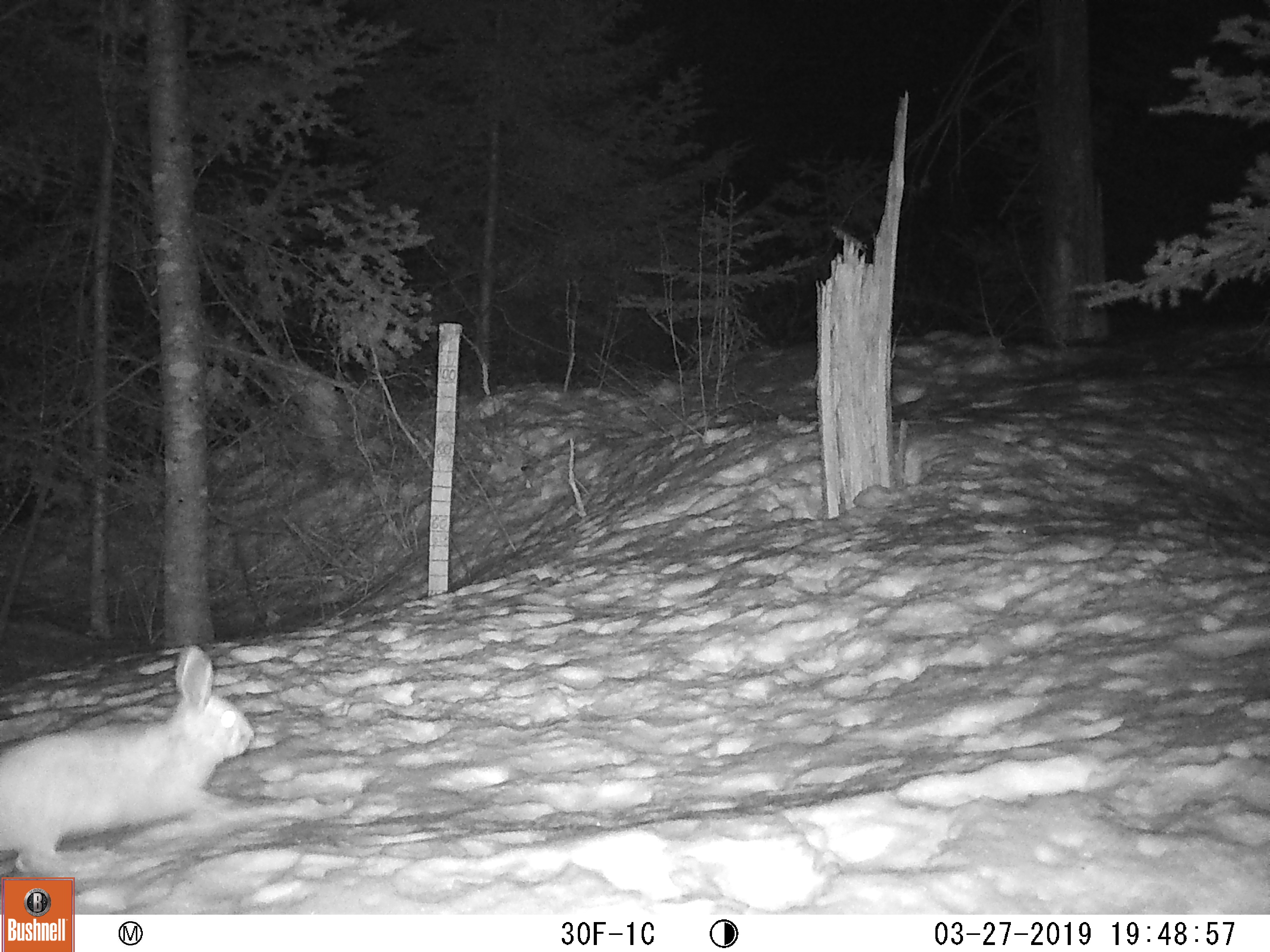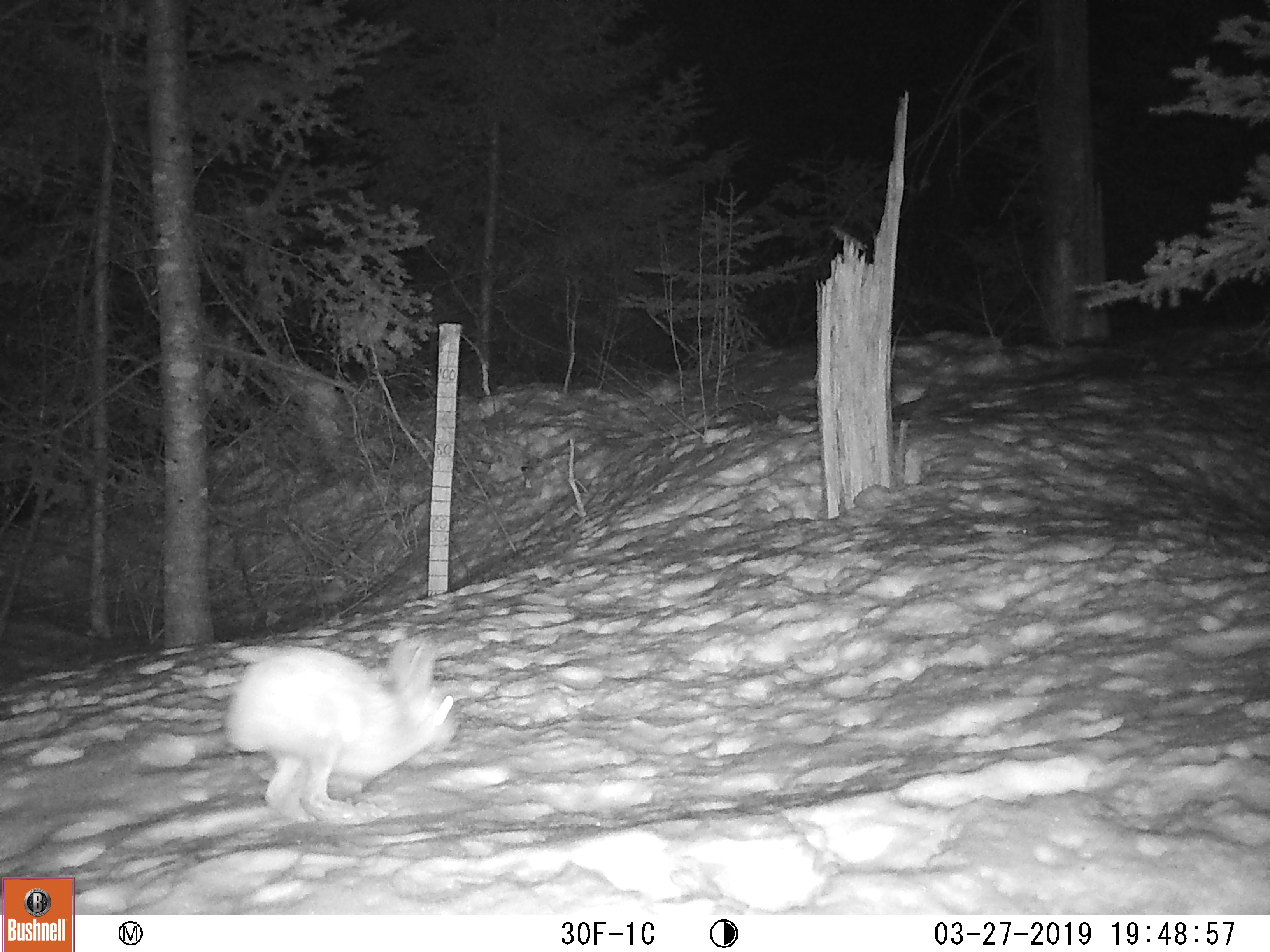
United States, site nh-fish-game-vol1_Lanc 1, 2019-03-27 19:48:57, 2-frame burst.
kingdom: Animalia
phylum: Chordata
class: Mammalia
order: Lagomorpha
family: Leporidae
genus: Lepus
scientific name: Lepus americanus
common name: snowshoe hare